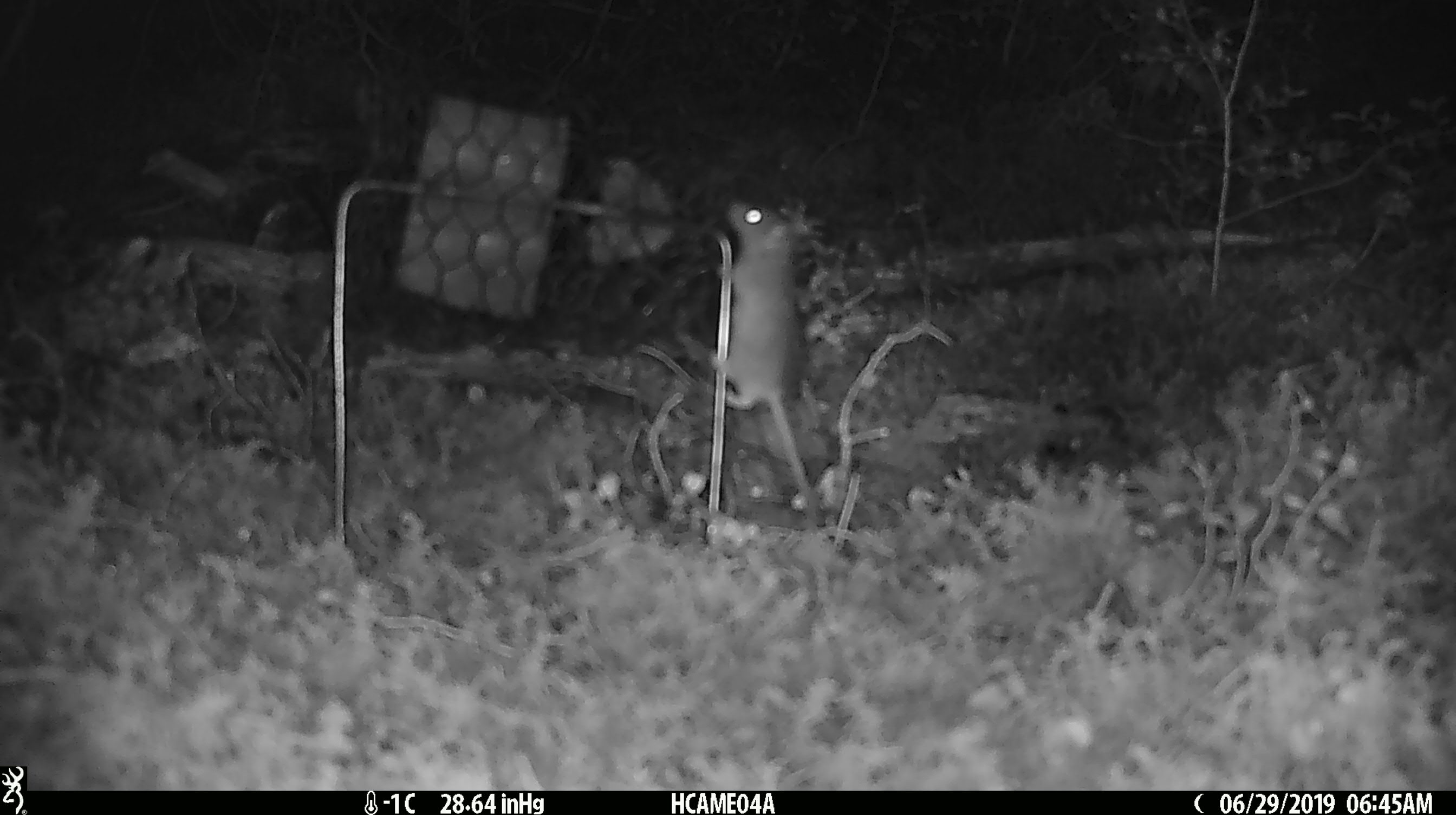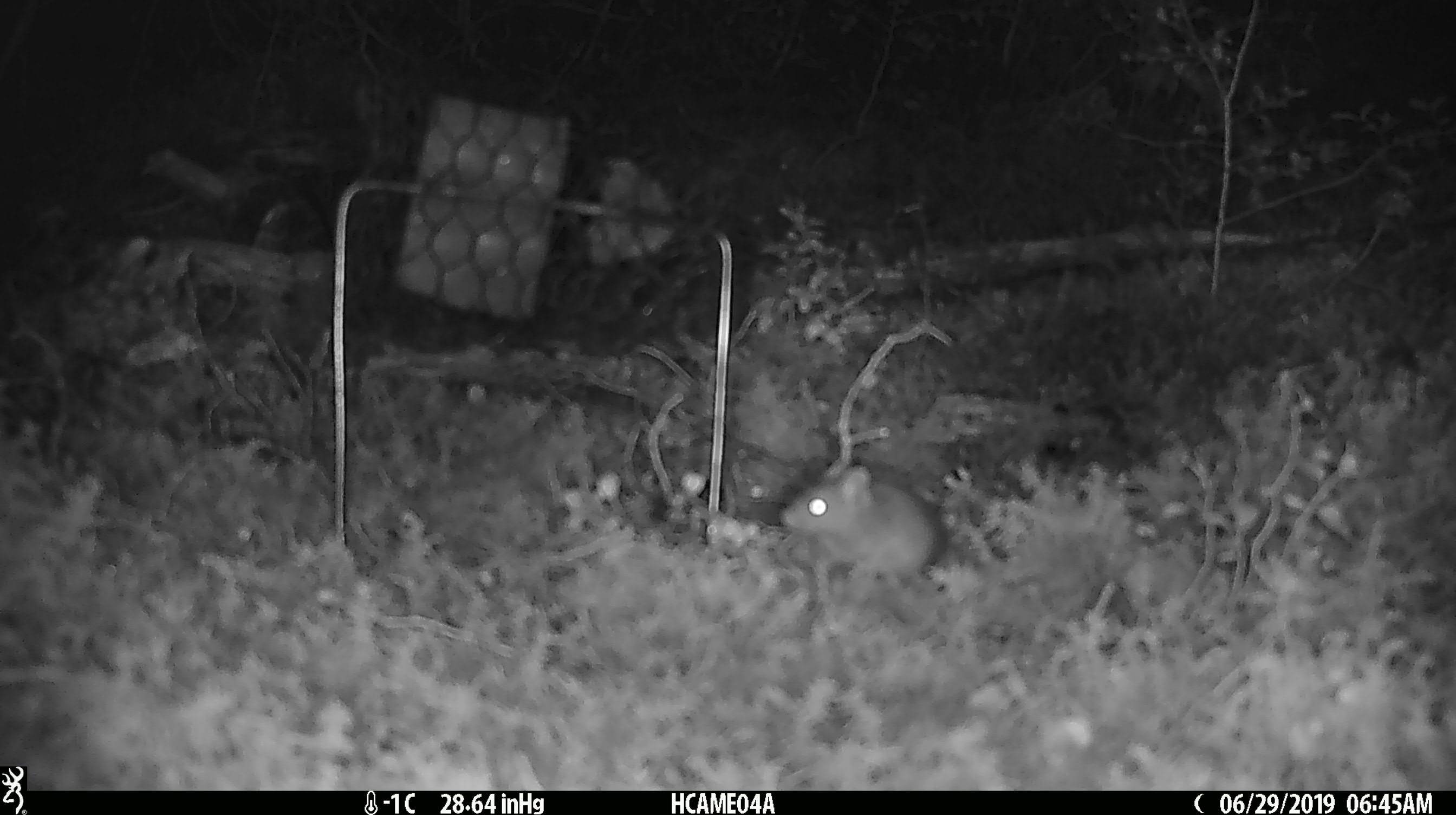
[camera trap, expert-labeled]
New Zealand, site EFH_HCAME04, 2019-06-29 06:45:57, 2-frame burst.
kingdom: Animalia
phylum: Chordata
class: Mammalia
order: Rodentia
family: Muridae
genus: Mus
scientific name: Mus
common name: mouse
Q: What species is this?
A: Mouse (Mus).